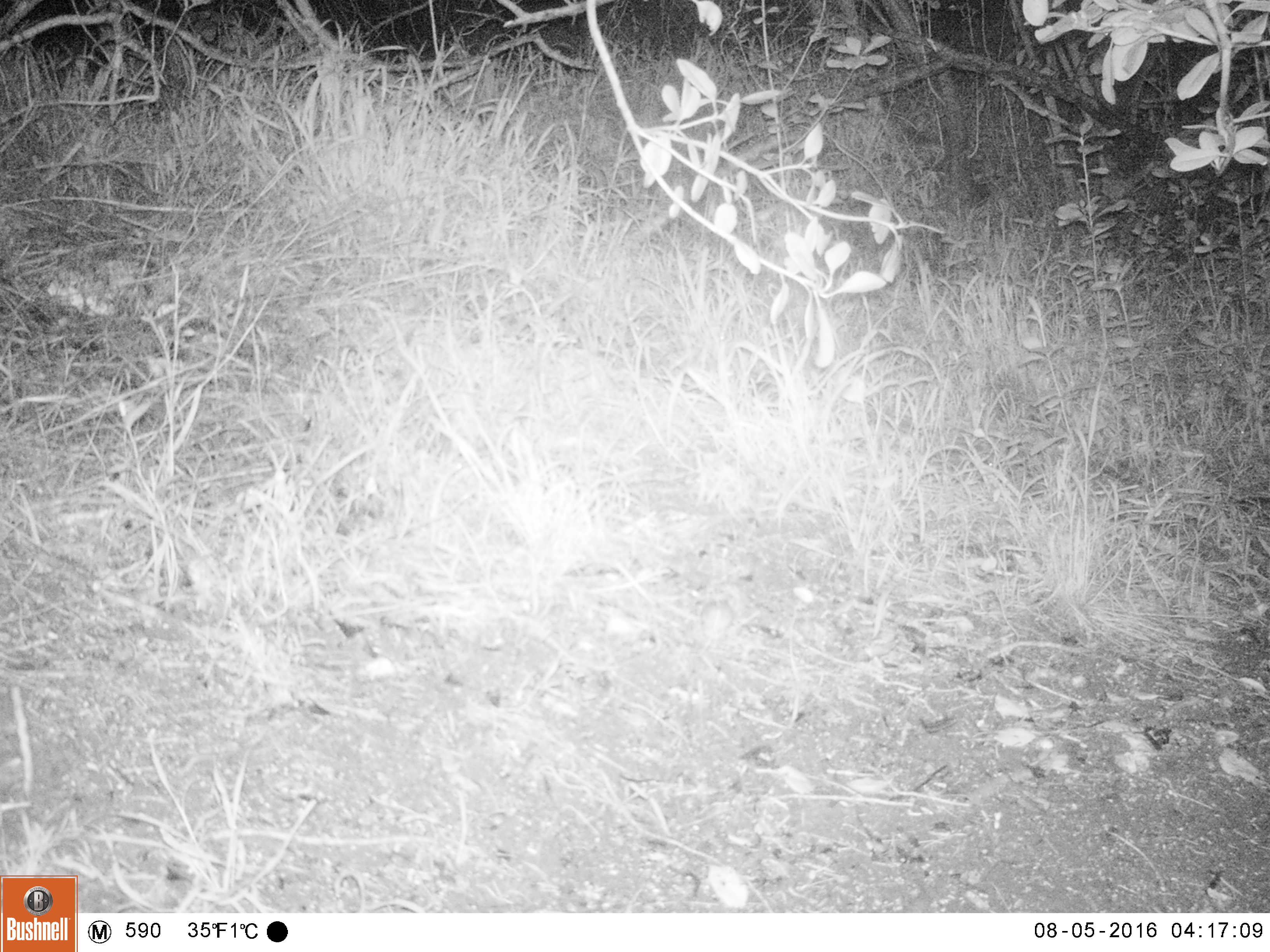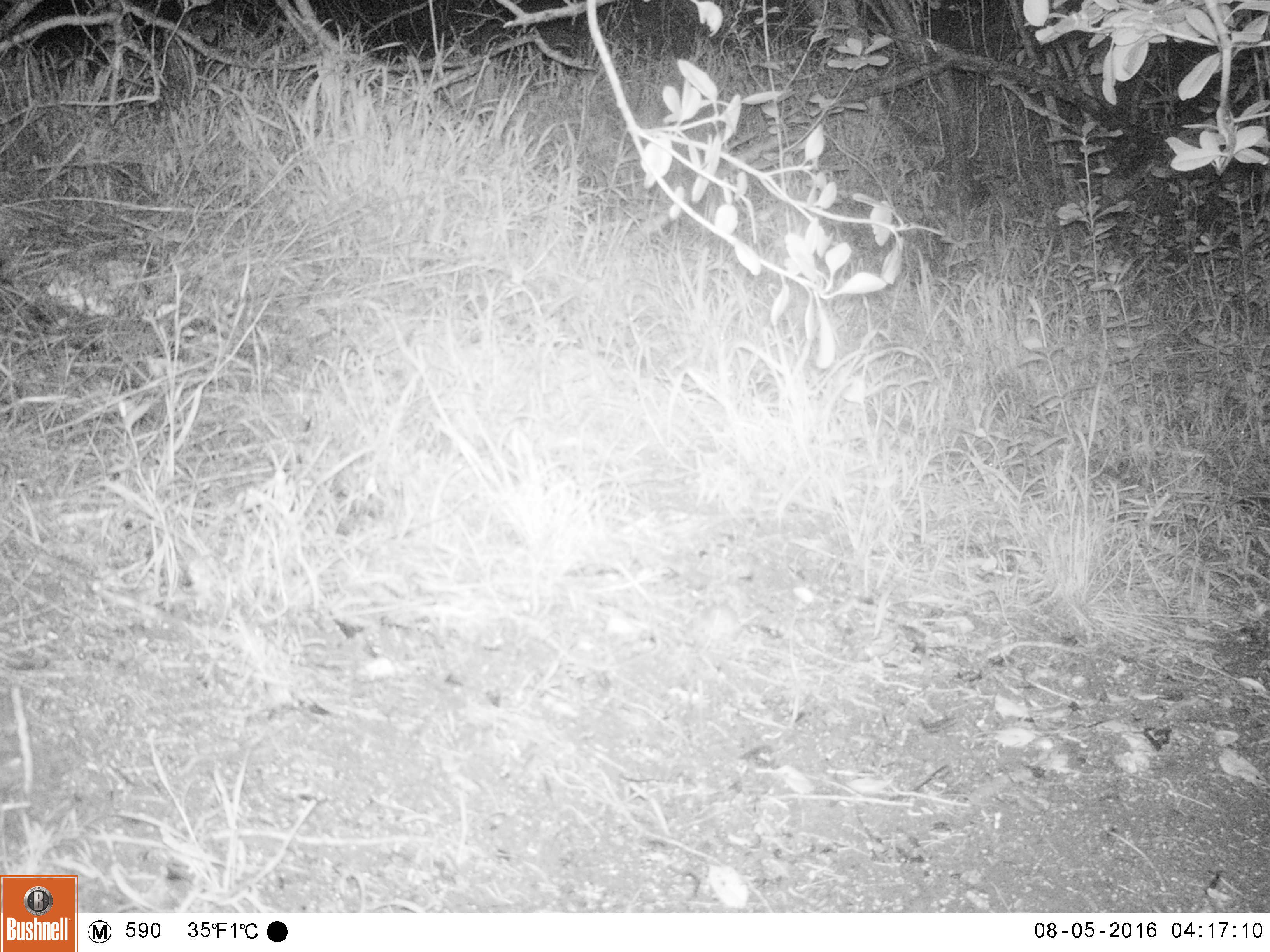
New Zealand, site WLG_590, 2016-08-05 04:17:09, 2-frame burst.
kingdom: Animalia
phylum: Chordata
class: Mammalia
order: Rodentia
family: Muridae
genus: Mus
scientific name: Mus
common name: mouse